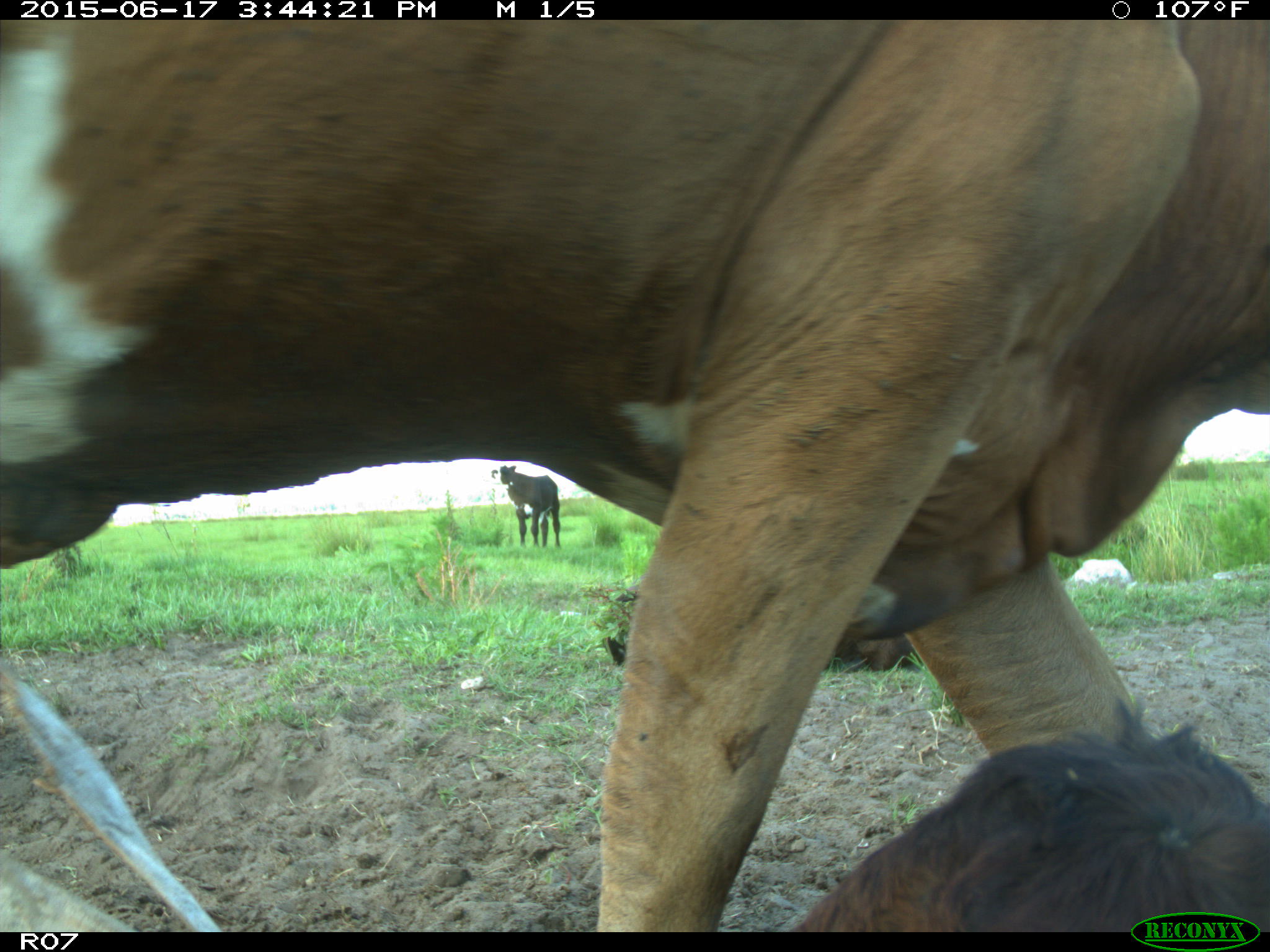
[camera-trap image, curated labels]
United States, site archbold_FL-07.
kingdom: Animalia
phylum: Chordata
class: Mammalia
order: Artiodactyla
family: Bovidae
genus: Bos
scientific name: Bos taurus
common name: domestic cow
Bos taurus (domestic cow).